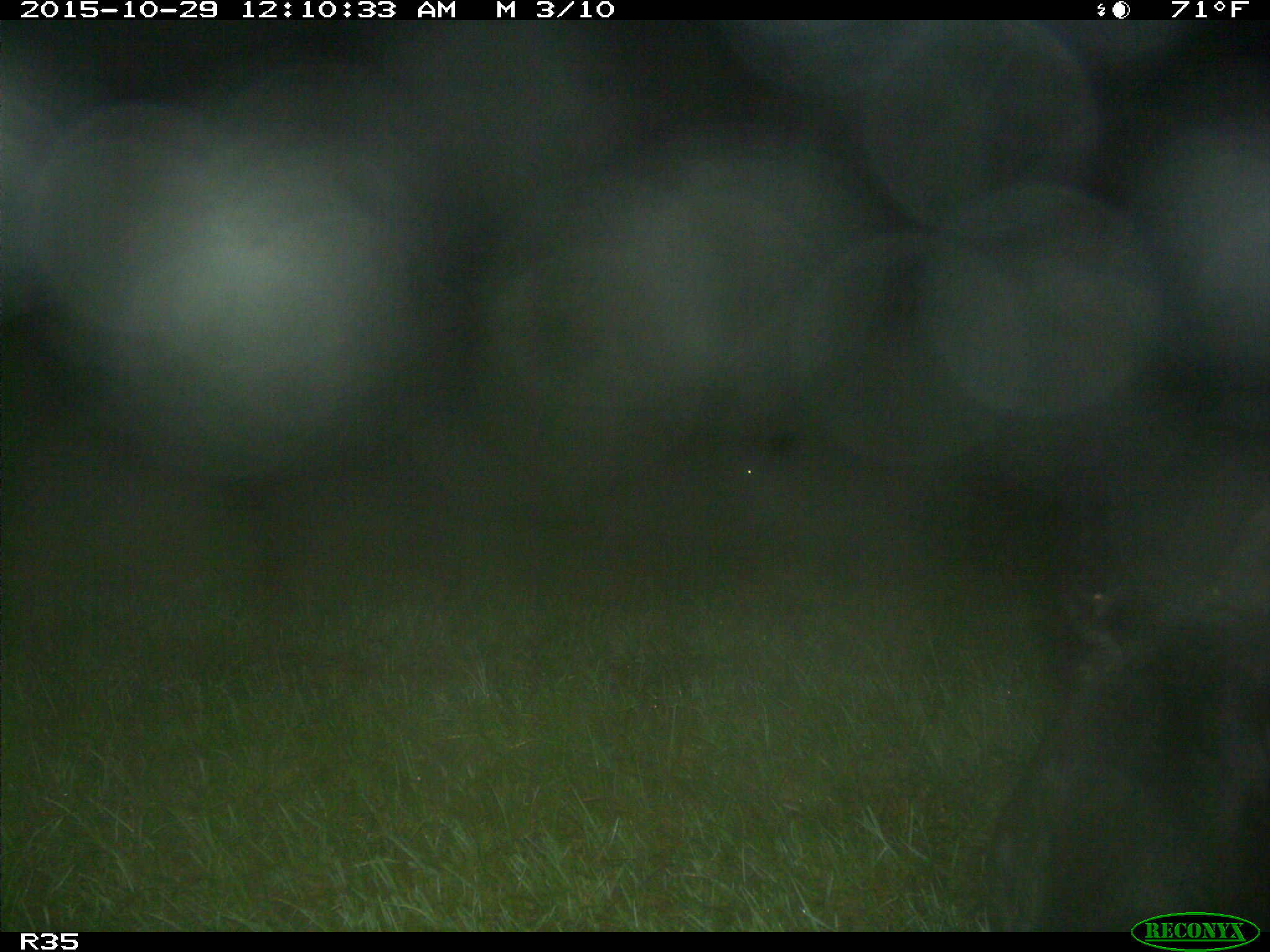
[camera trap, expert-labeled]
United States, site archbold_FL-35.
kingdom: Animalia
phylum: Chordata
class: Mammalia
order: Artiodactyla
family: Bovidae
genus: Bos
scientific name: Bos taurus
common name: domestic cow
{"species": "Bos taurus (domestic cow)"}